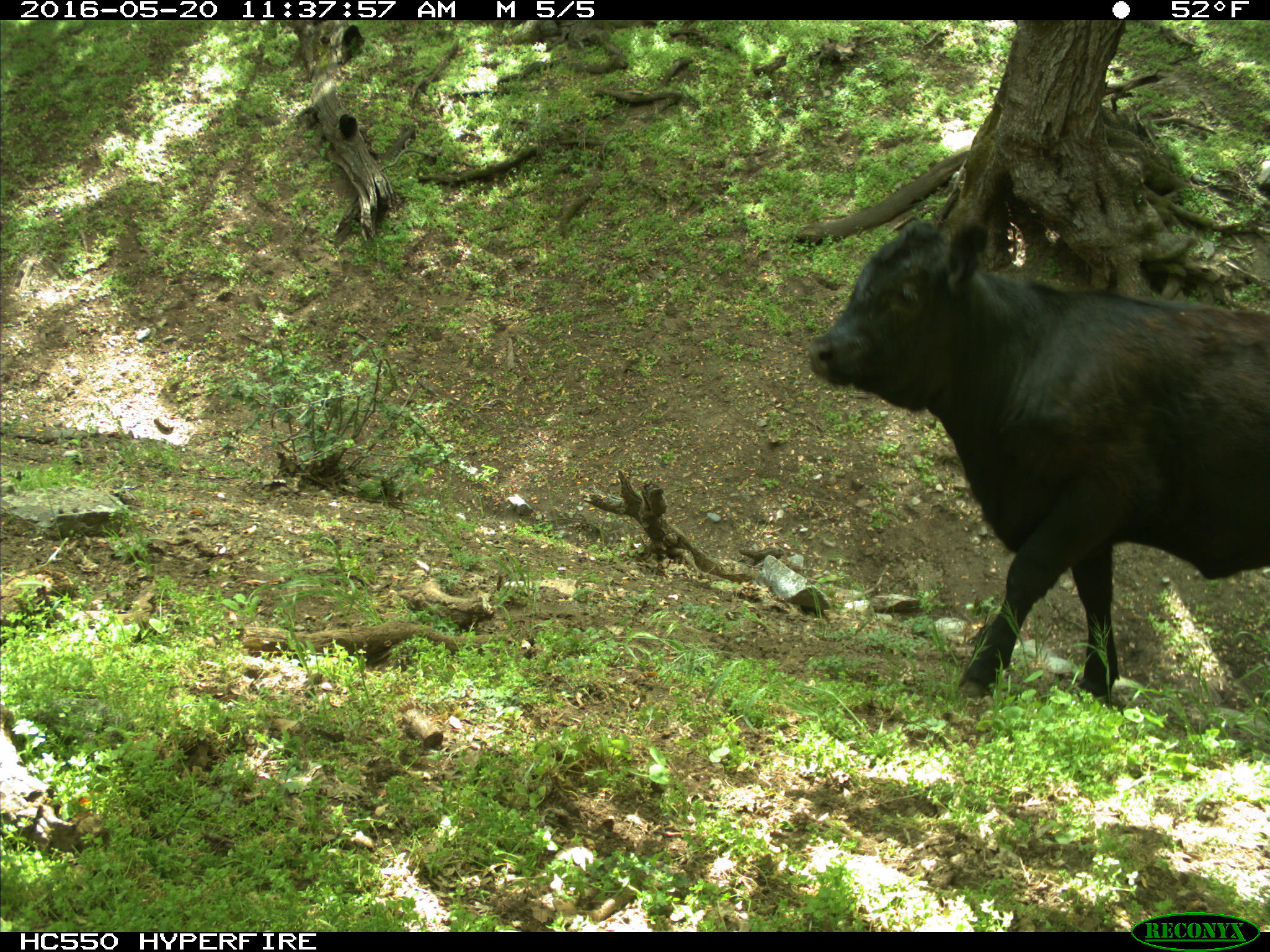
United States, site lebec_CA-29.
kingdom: Animalia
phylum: Chordata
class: Mammalia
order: Artiodactyla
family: Bovidae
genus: Bos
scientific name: Bos taurus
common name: domestic cow